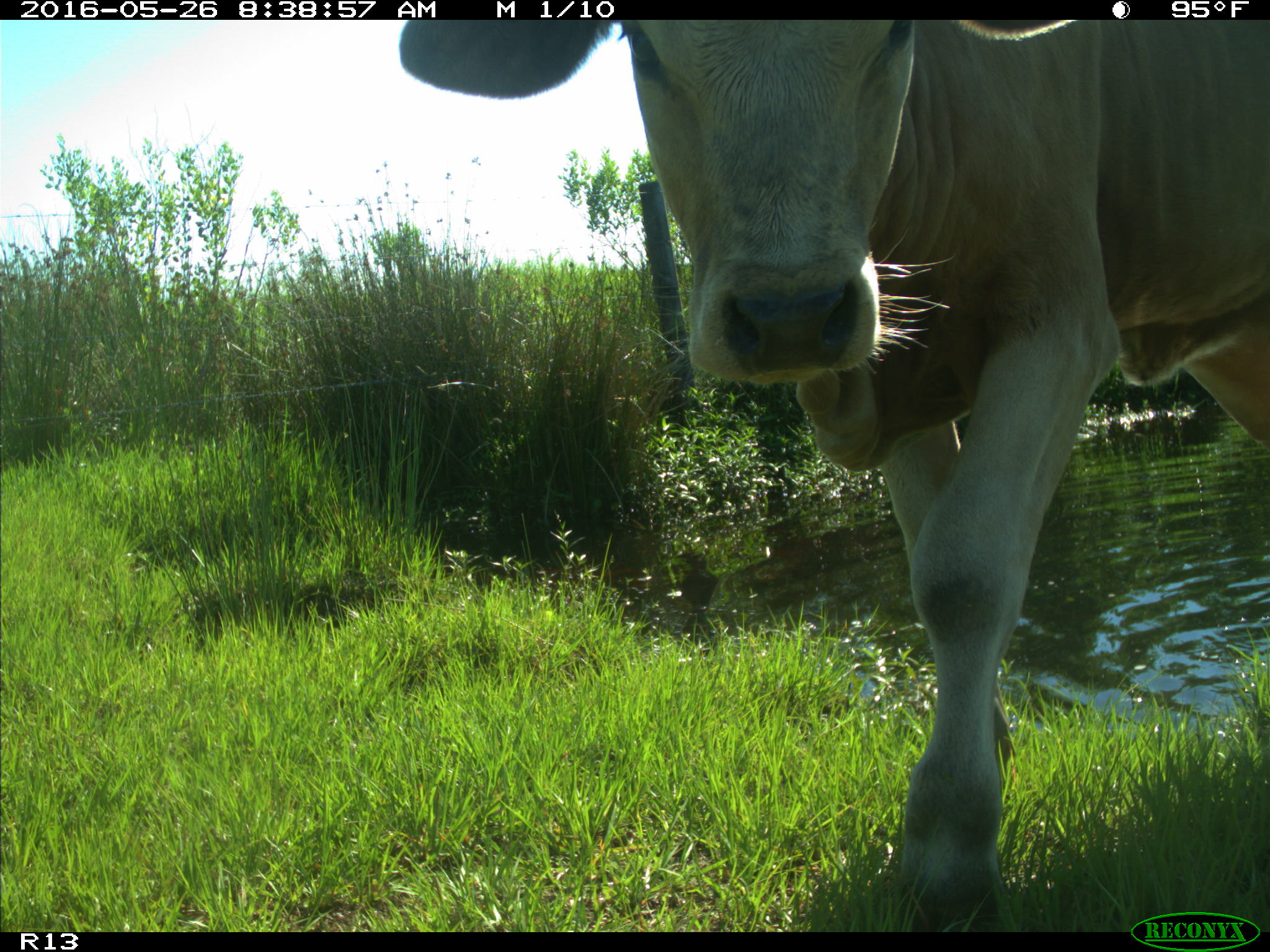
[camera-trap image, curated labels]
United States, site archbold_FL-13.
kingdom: Animalia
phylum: Chordata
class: Mammalia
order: Artiodactyla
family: Bovidae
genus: Bos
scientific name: Bos taurus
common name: domestic cow